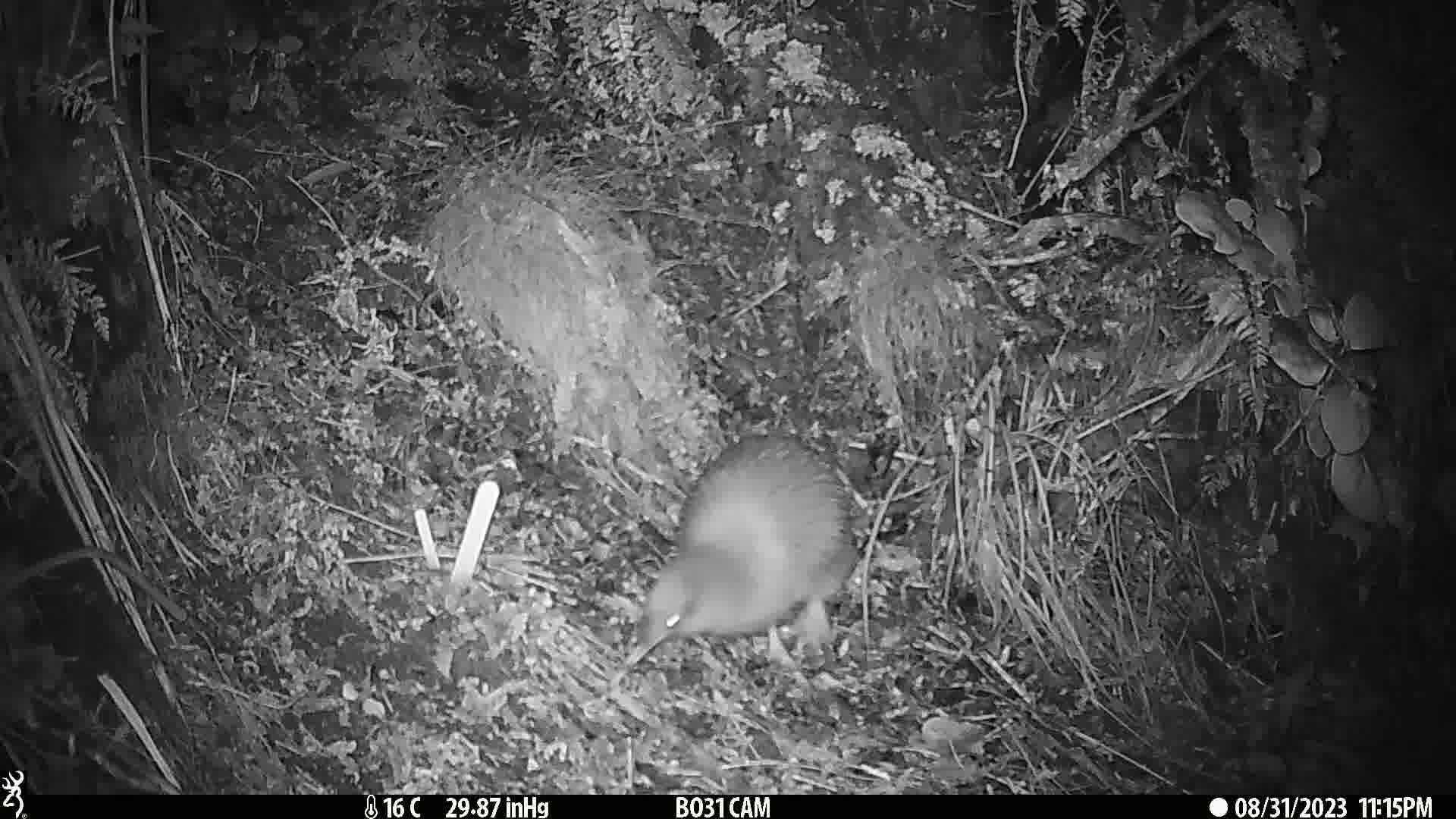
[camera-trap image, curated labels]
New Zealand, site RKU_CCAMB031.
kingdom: Animalia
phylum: Chordata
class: Aves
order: Apterygiformes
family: Apterygidae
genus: Apteryx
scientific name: Apteryx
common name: kiwi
Kiwi (Apteryx).